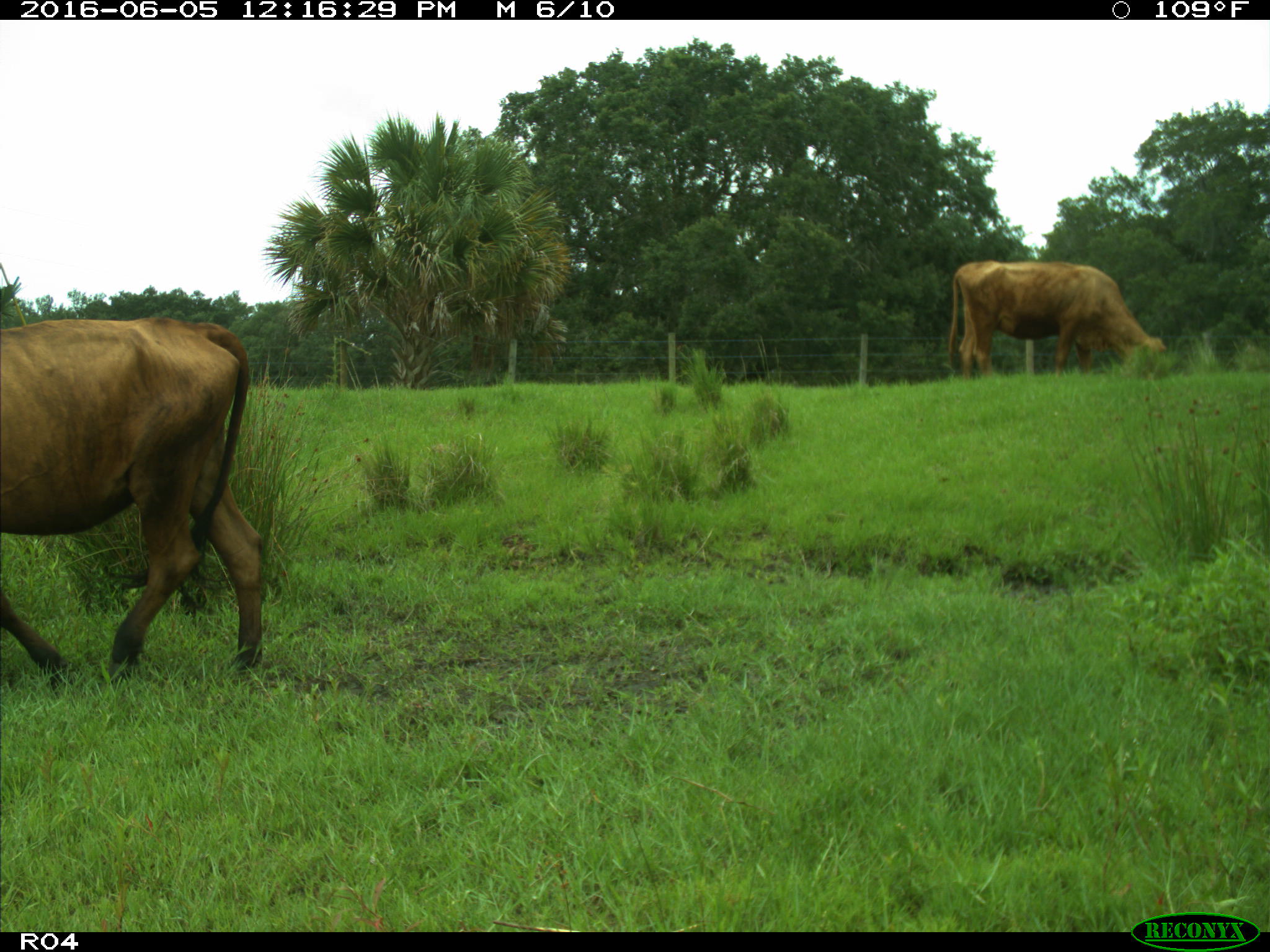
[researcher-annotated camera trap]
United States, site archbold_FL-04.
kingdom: Animalia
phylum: Chordata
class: Mammalia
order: Artiodactyla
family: Bovidae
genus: Bos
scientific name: Bos taurus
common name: domestic cow